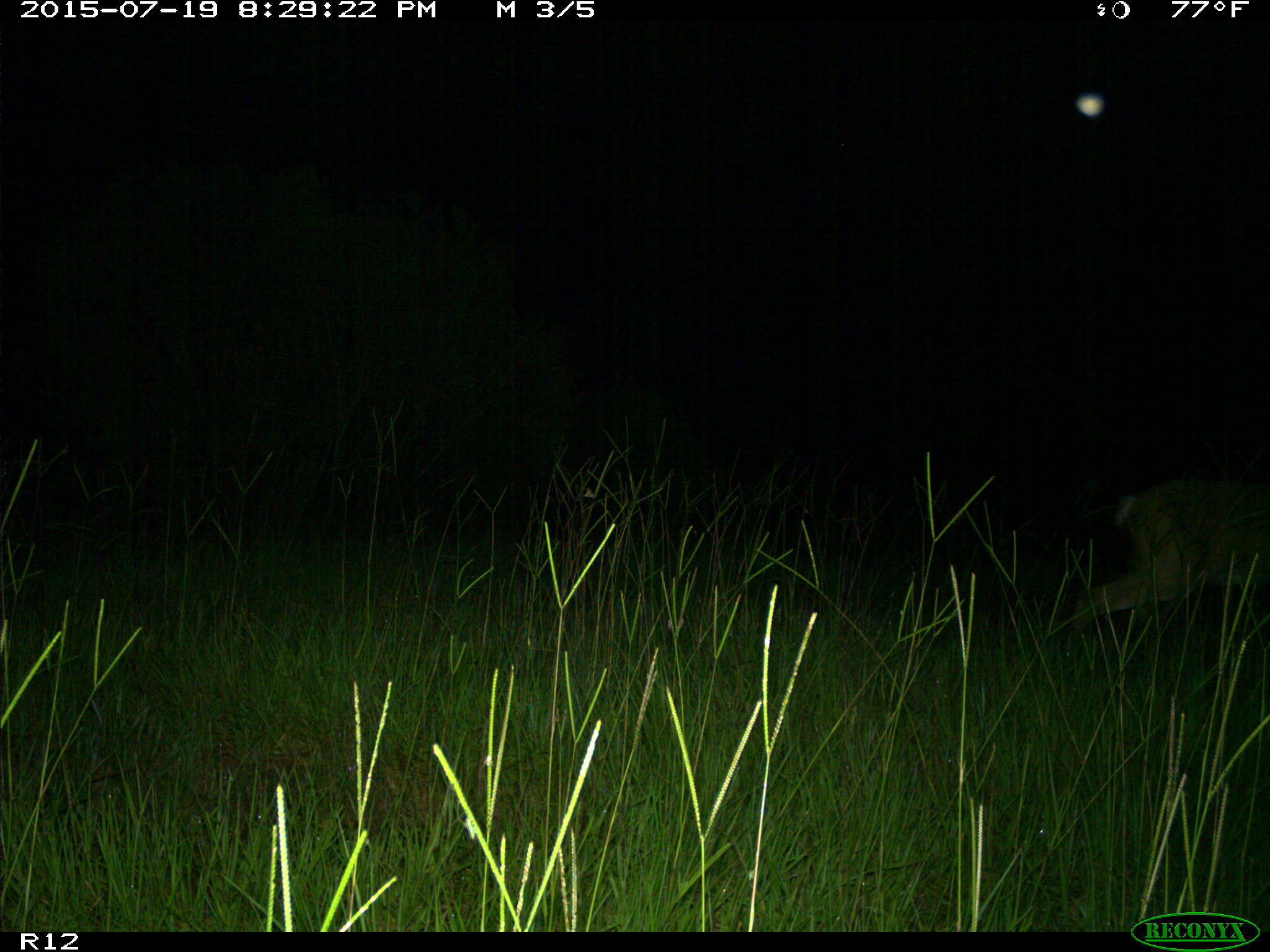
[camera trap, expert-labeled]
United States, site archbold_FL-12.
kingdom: Animalia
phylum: Chordata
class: Mammalia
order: Artiodactyla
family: Cervidae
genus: Odocoileus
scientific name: Odocoileus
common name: deer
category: unidentified deer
Unidentified deer (deer) (Odocoileus).